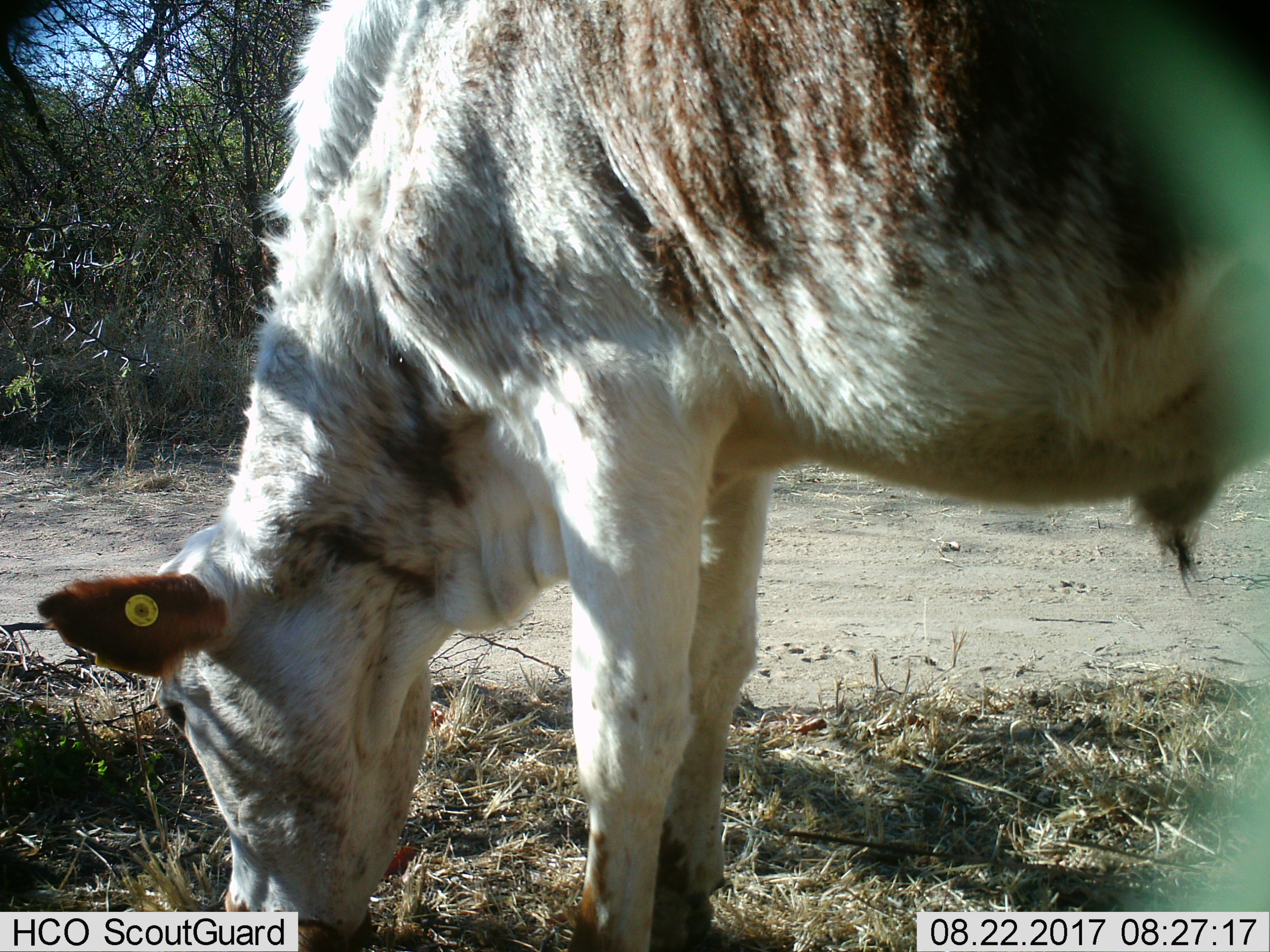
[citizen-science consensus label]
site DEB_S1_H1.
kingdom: Animalia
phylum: Chordata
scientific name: Vertebrata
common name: domestic animal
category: domesticanimal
Domesticanimal (domestic animal) (Vertebrata), count 1. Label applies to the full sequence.